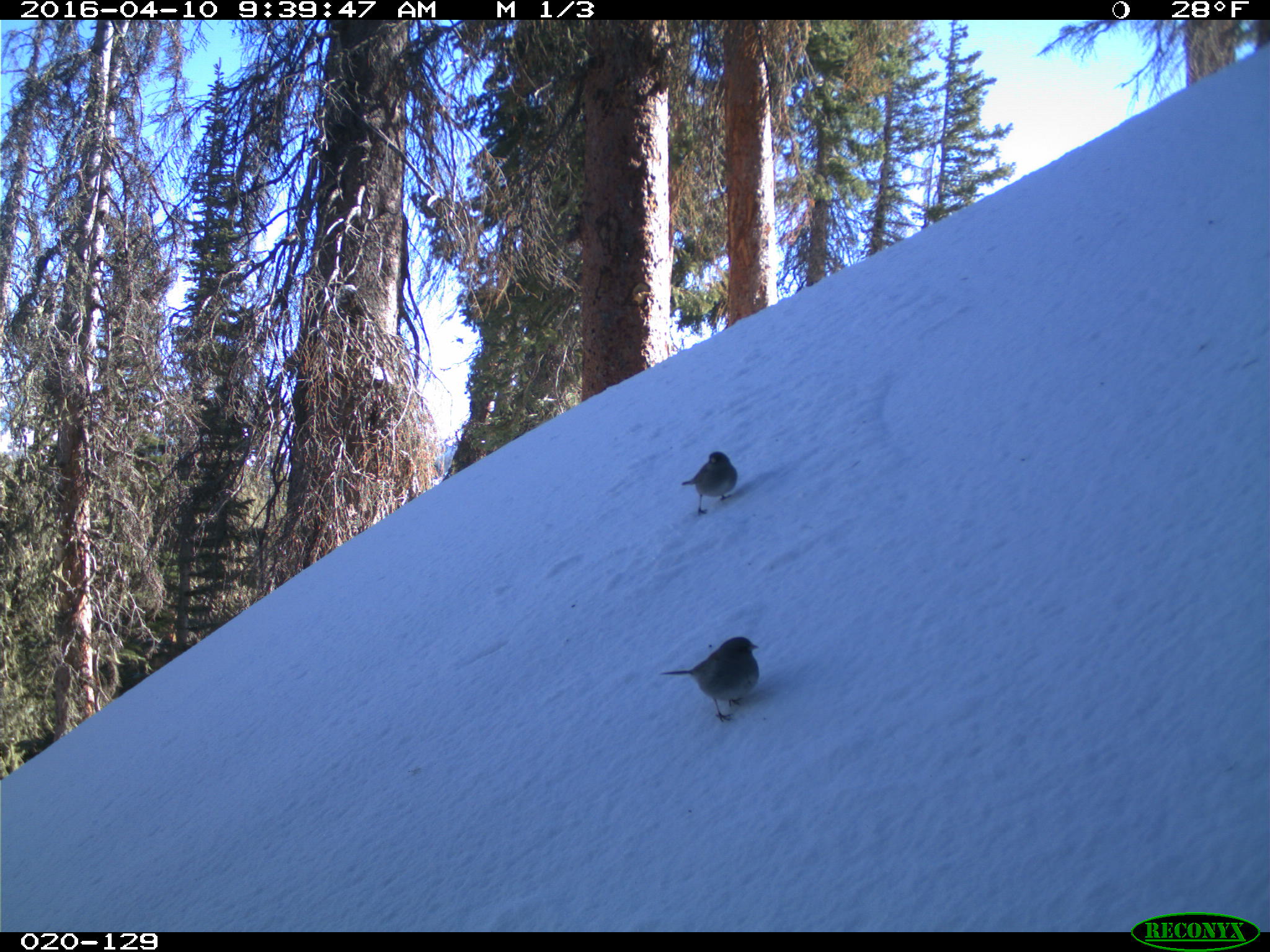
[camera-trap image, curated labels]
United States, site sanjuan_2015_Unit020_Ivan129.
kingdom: Animalia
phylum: Chordata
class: Aves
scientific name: Aves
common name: birds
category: unidentified bird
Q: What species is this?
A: Unidentified bird (birds) (Aves).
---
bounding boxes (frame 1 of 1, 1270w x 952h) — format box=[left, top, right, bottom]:
animal: box=[662, 634, 762, 724]; box=[680, 450, 737, 515]